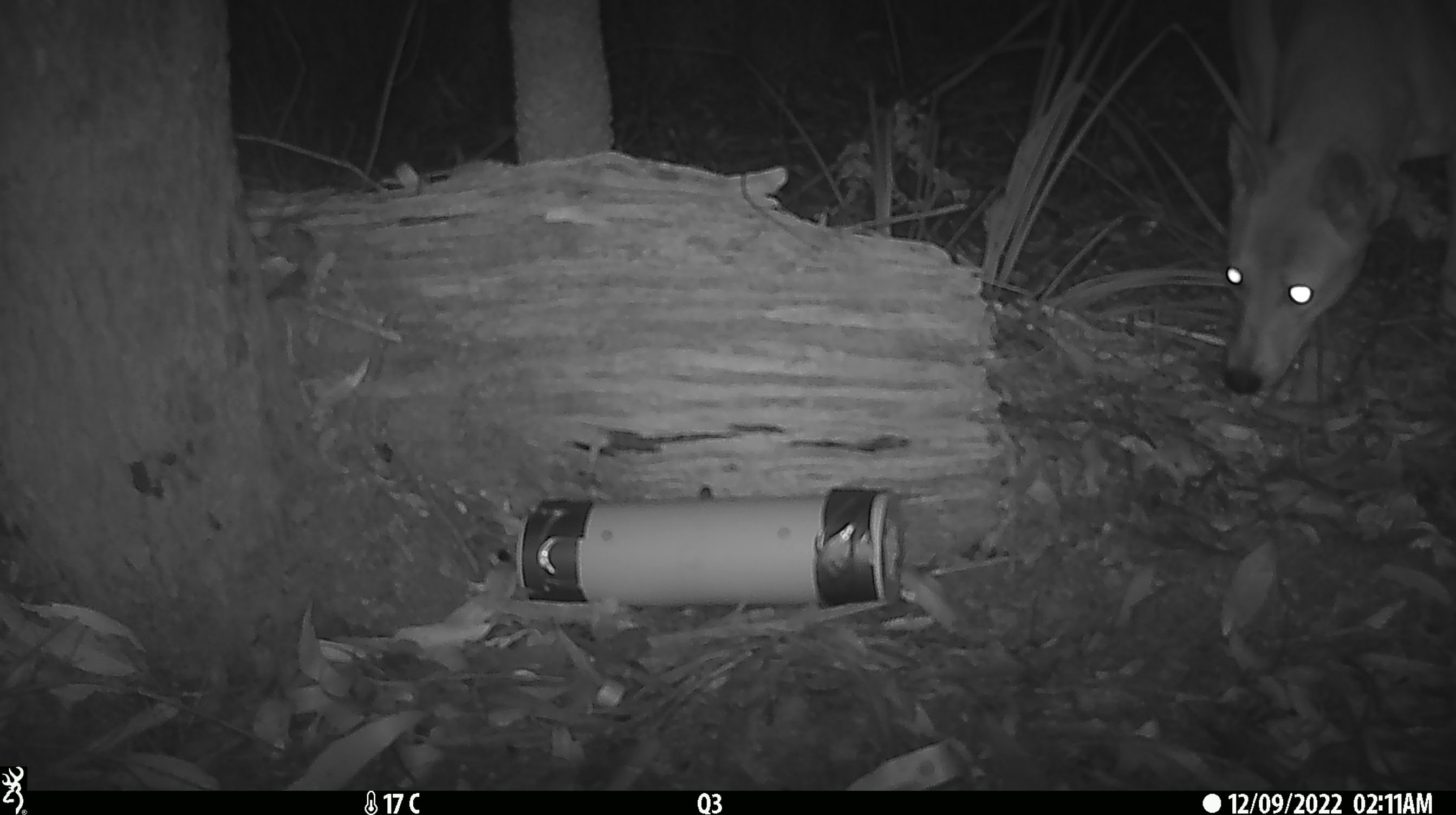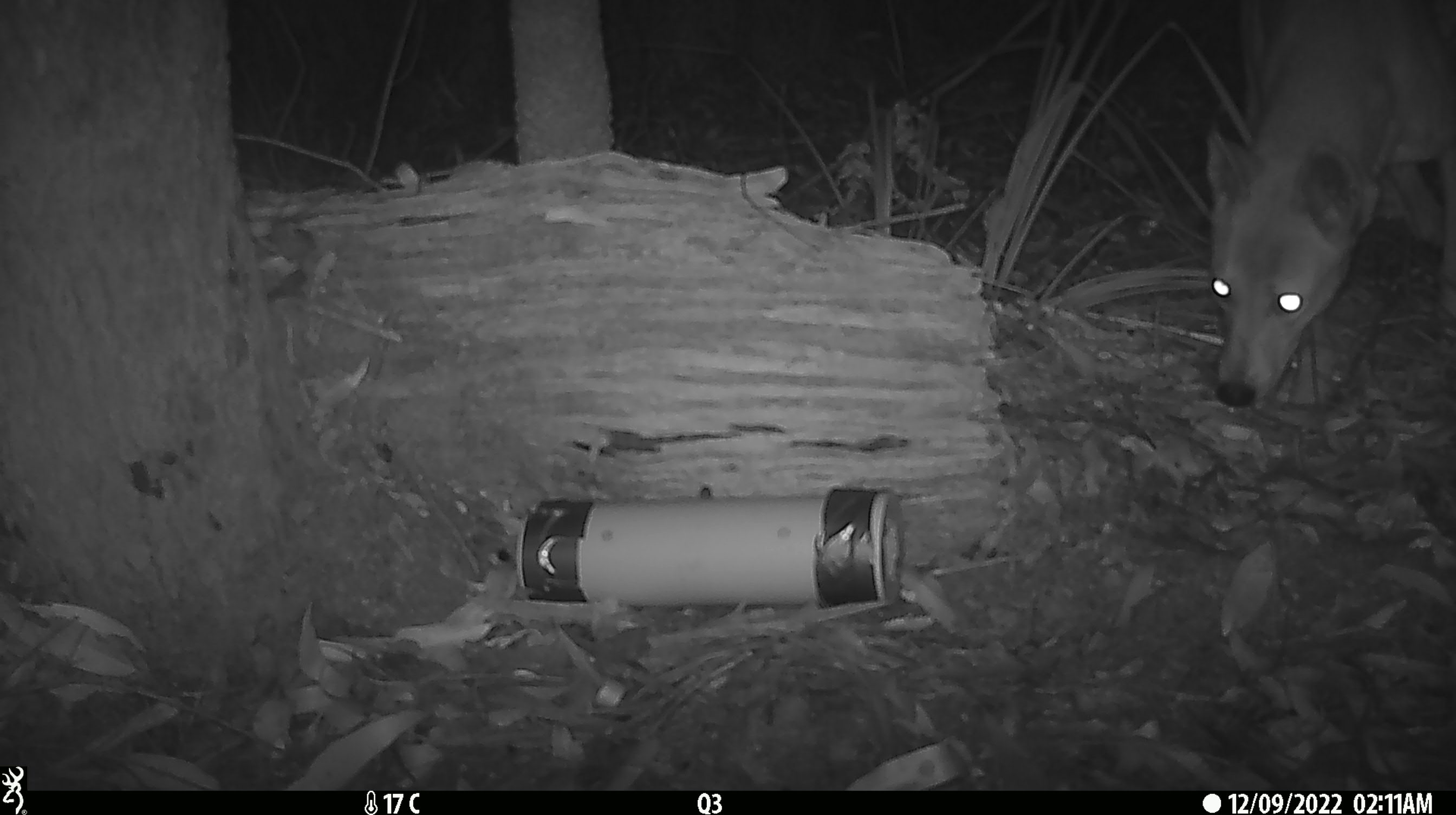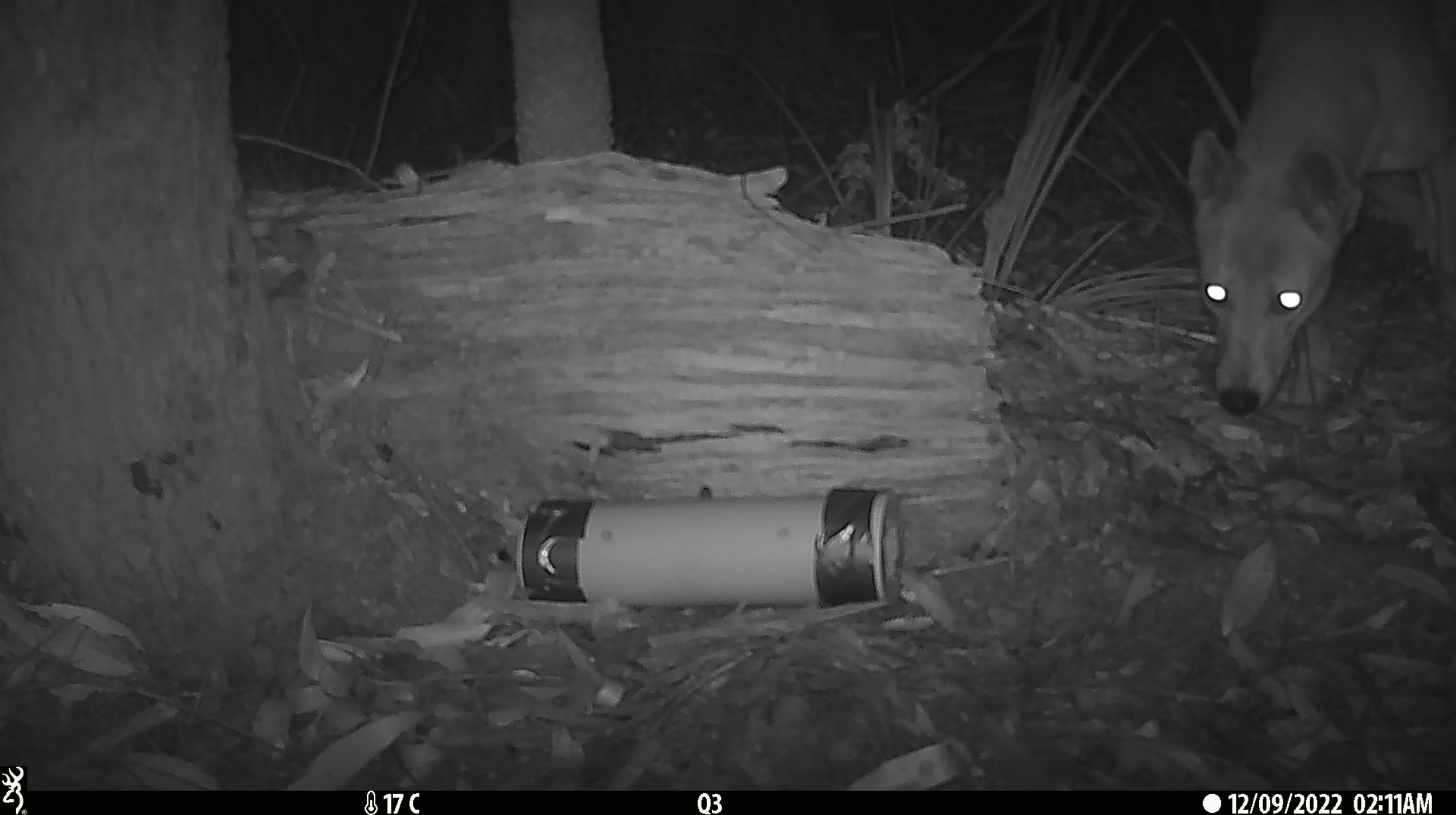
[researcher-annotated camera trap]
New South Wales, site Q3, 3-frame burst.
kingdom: Animalia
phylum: Chordata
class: Mammalia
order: Carnivora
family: Canidae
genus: Canis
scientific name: Canis familiaris dingo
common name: dingo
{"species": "dingo (Canis familiaris dingo)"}